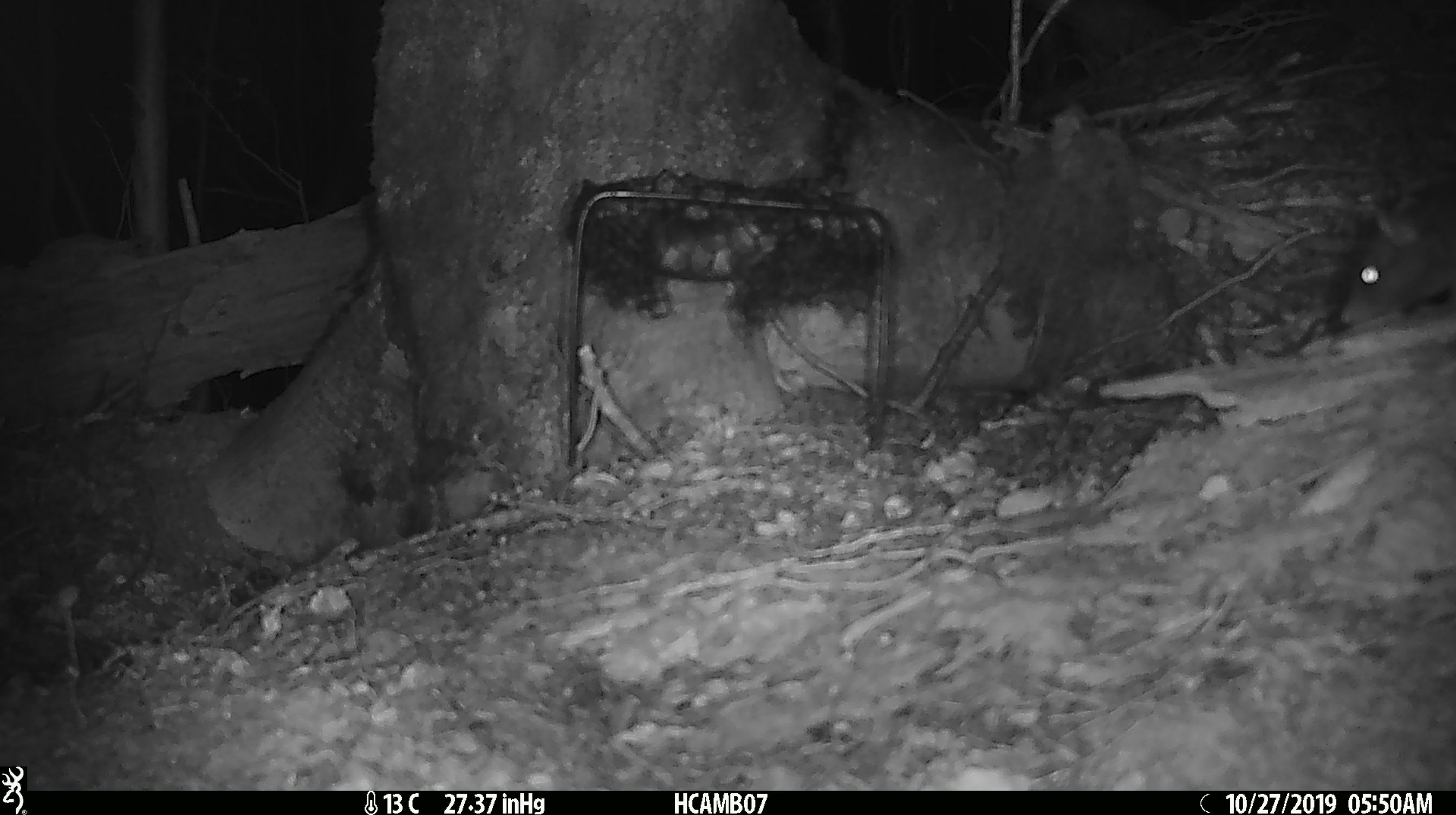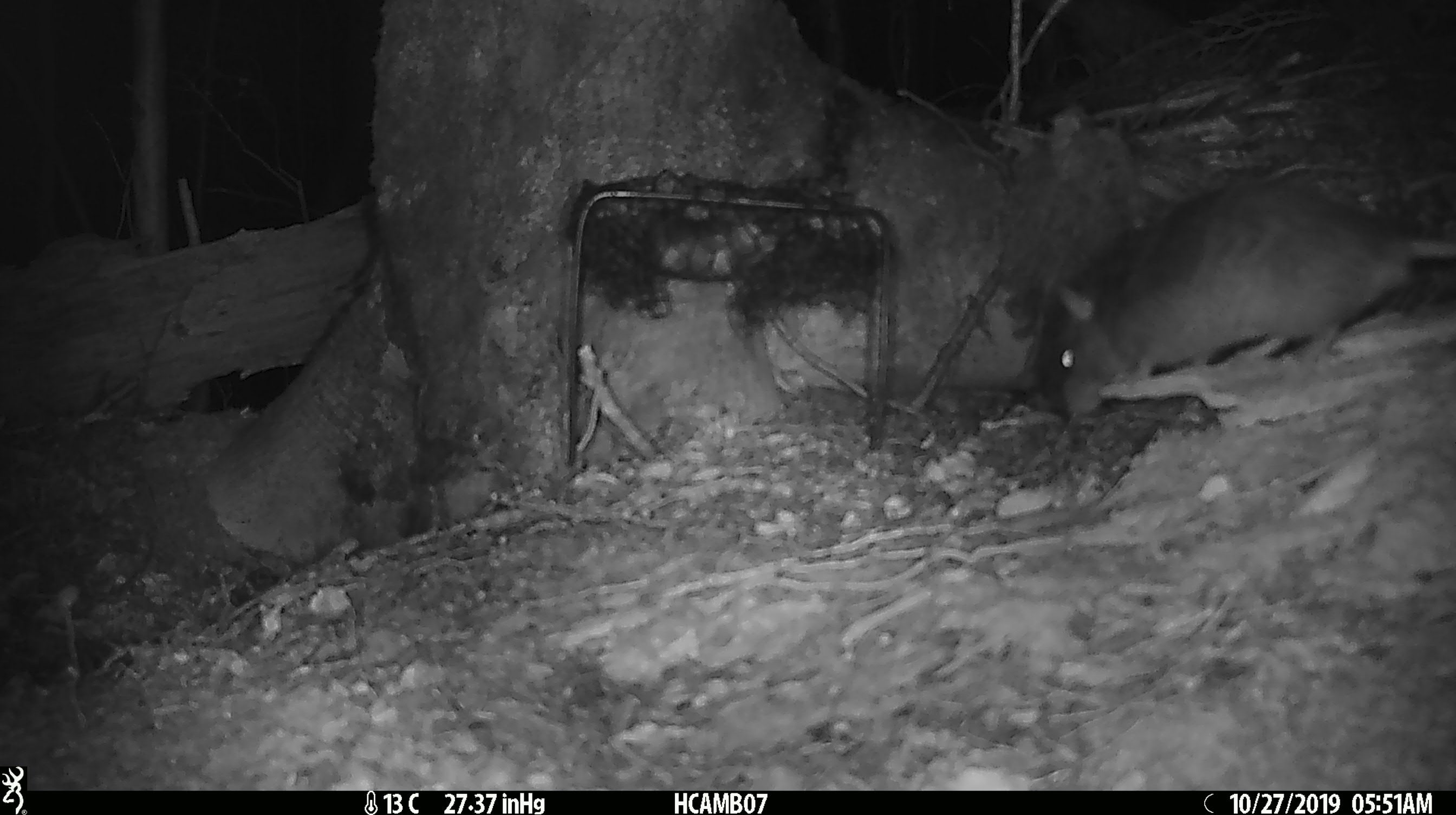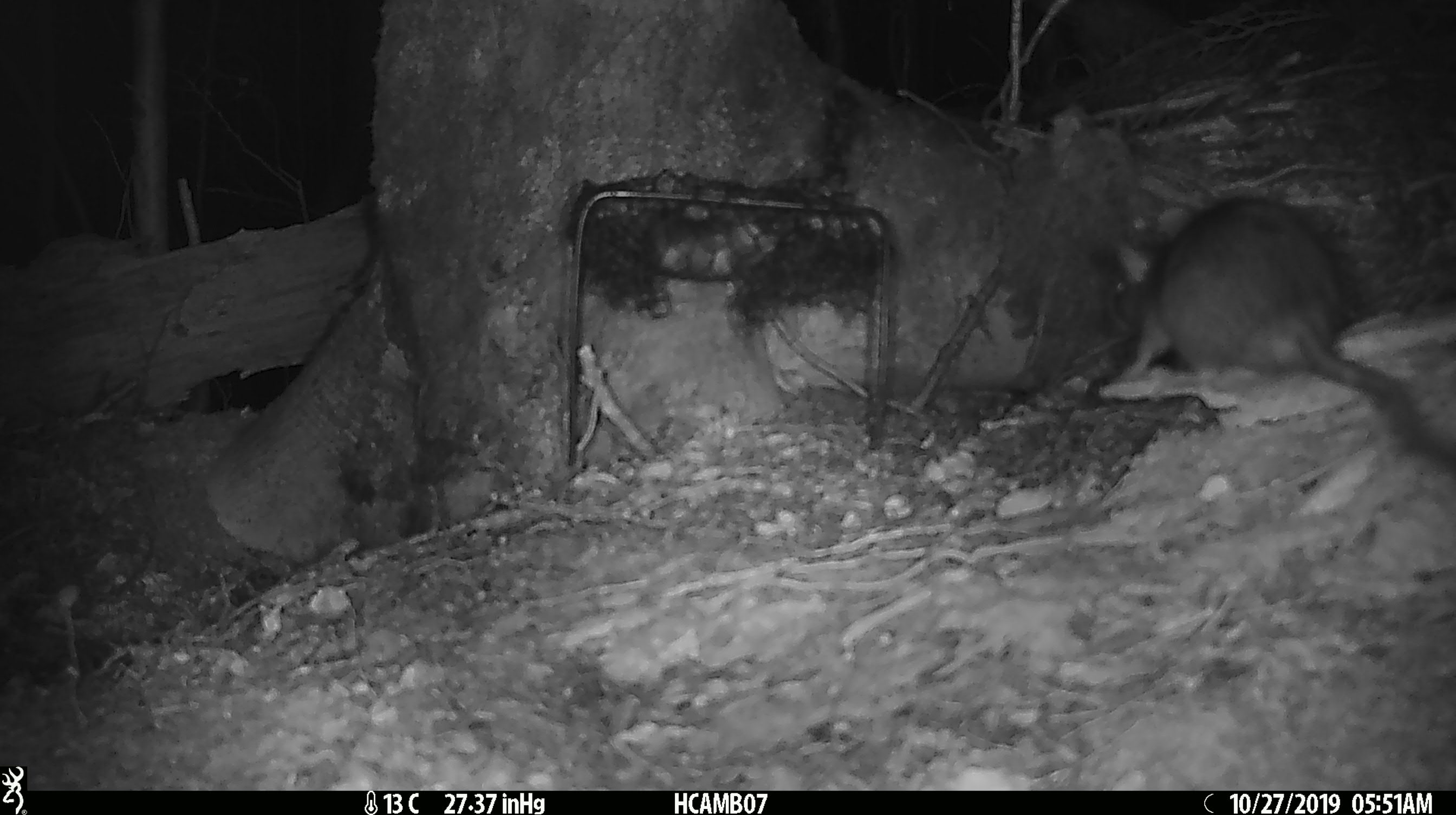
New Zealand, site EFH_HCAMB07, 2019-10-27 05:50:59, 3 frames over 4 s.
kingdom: Animalia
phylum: Chordata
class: Mammalia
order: Rodentia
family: Muridae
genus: Rattus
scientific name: Rattus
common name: rat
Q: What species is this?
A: Rat (Rattus).